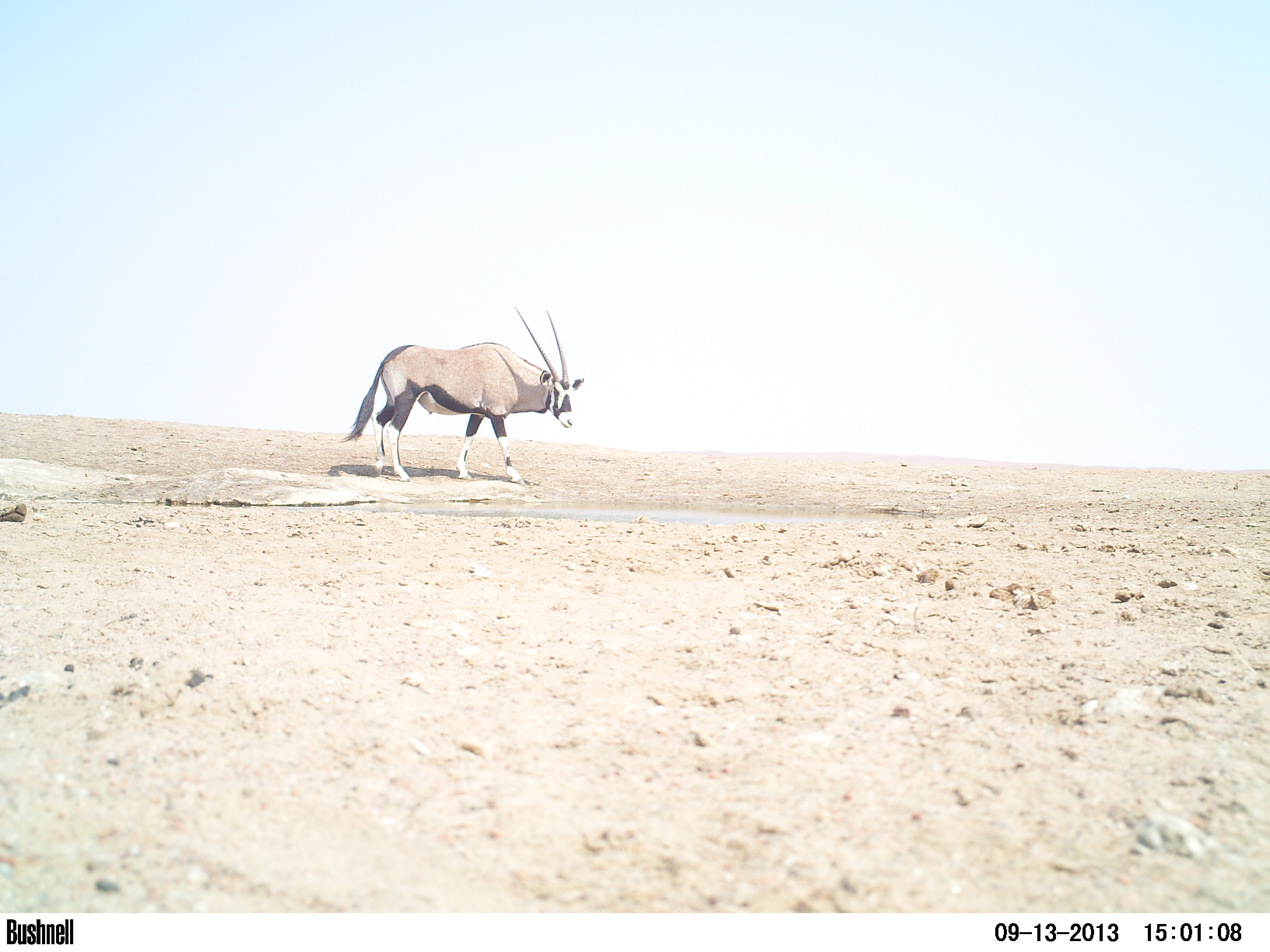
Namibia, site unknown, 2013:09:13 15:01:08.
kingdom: Animalia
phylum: Chordata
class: Mammalia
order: Artiodactyla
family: Bovidae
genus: Oryx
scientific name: Oryx gazella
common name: gemsbok